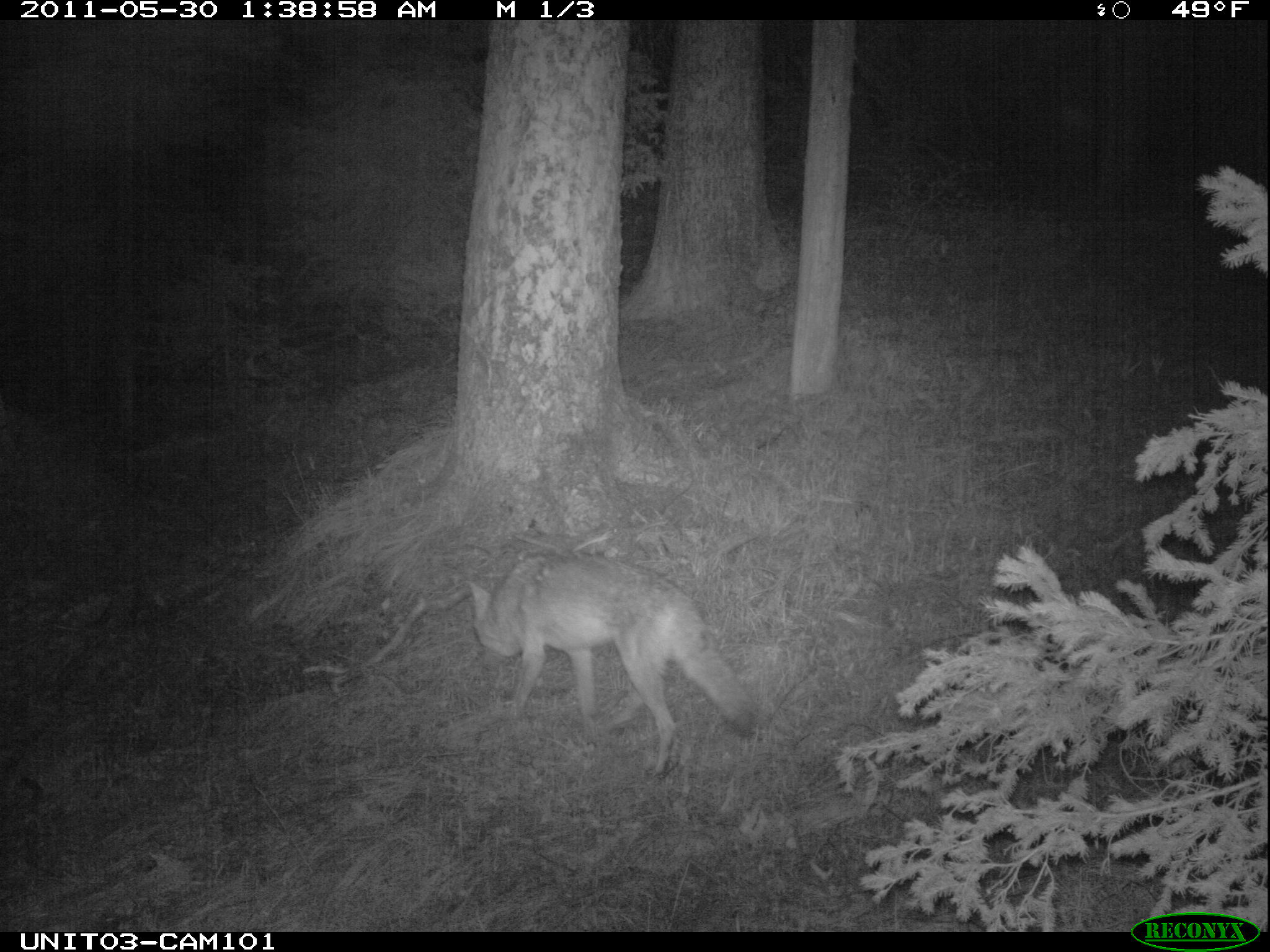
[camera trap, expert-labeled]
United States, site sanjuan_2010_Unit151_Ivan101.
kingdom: Animalia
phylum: Chordata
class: Mammalia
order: Carnivora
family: Canidae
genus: Canis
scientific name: Canis latrans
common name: coyote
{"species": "Canis latrans (coyote)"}